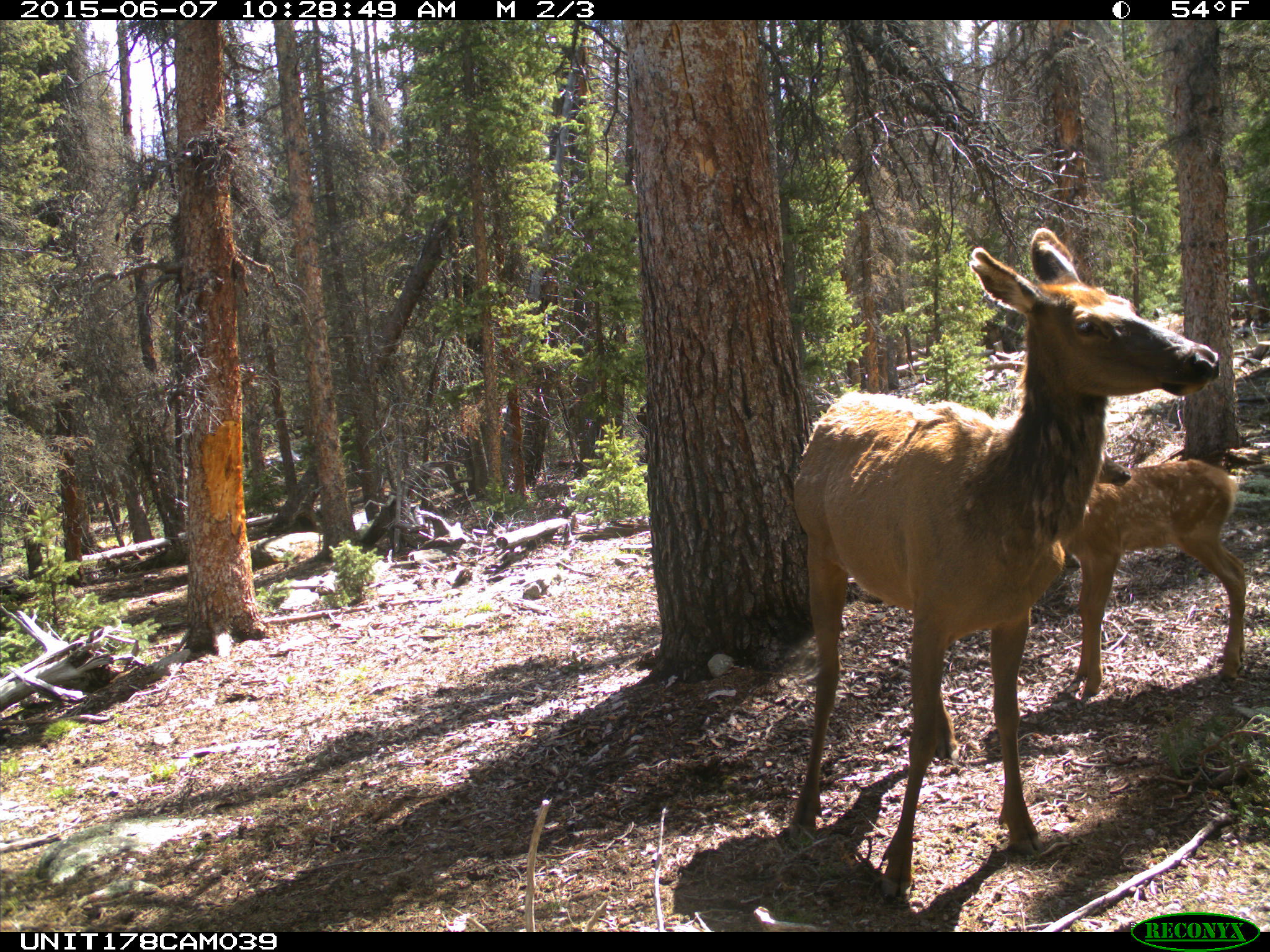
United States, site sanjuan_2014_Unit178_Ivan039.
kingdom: Animalia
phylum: Chordata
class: Mammalia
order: Artiodactyla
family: Cervidae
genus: Cervus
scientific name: Cervus elaphus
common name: red deer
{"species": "Cervus elaphus (red deer)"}